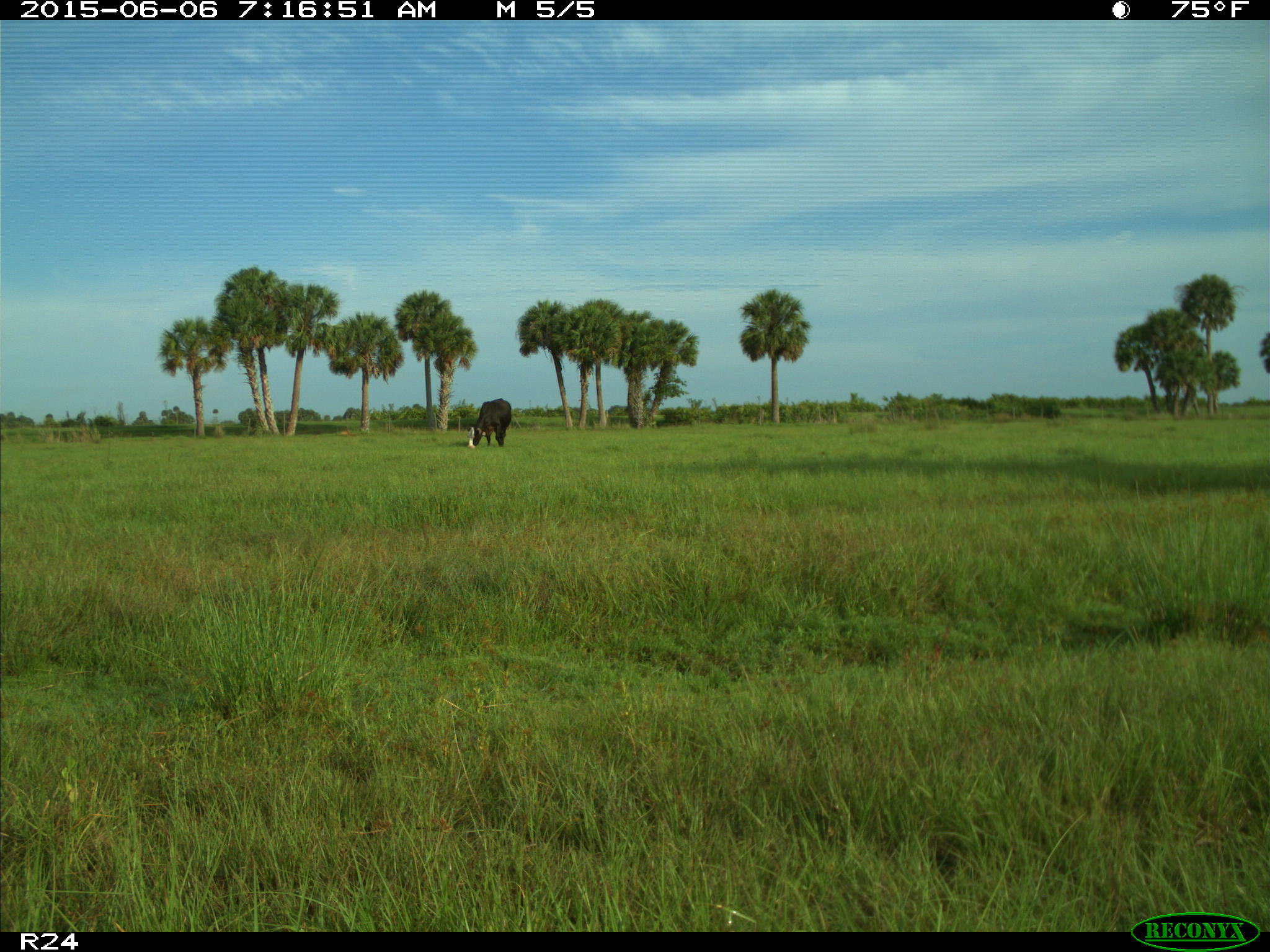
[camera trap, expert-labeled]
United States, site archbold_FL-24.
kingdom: Animalia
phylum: Chordata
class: Mammalia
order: Artiodactyla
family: Bovidae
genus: Bos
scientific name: Bos taurus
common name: domestic cow